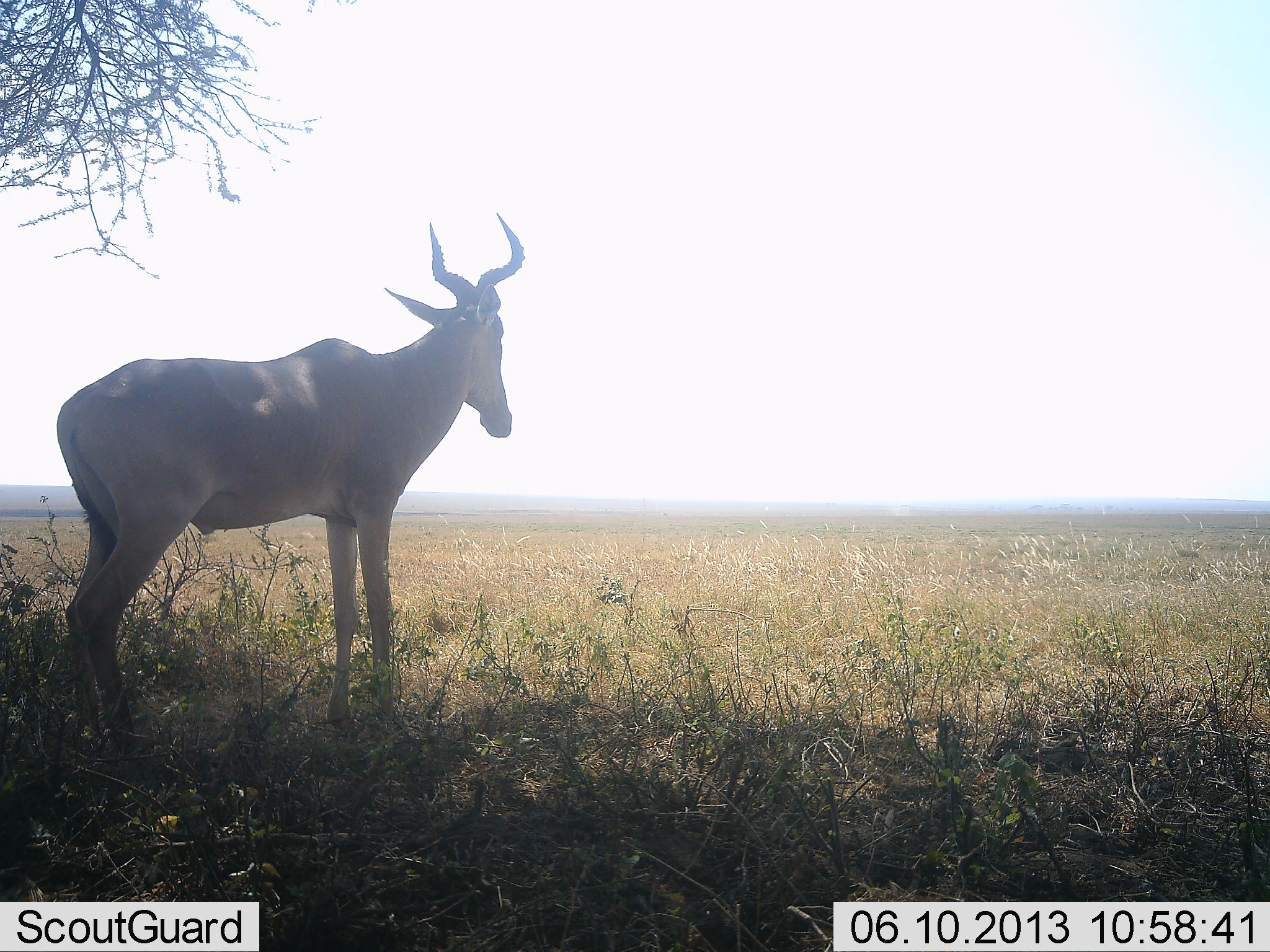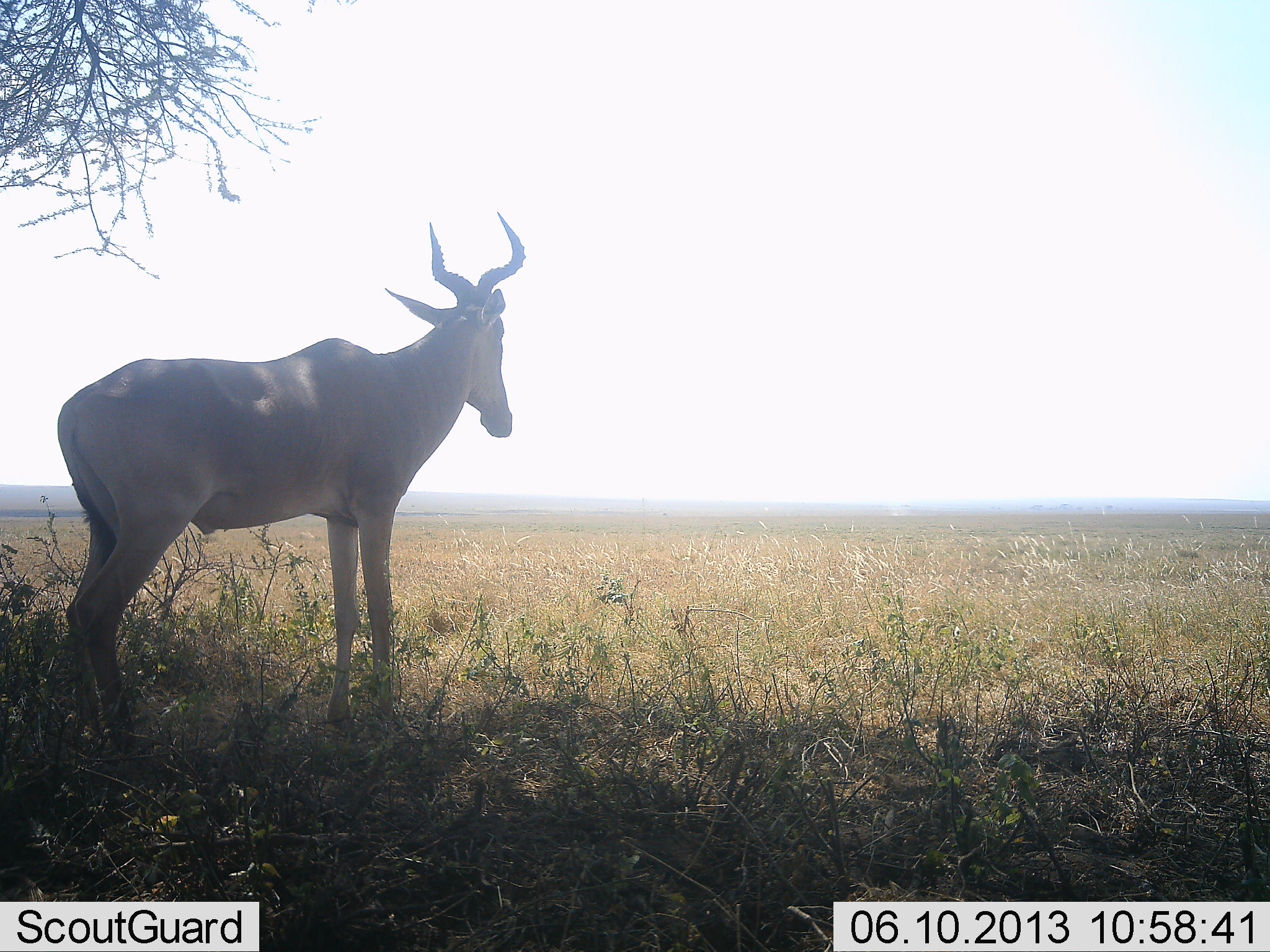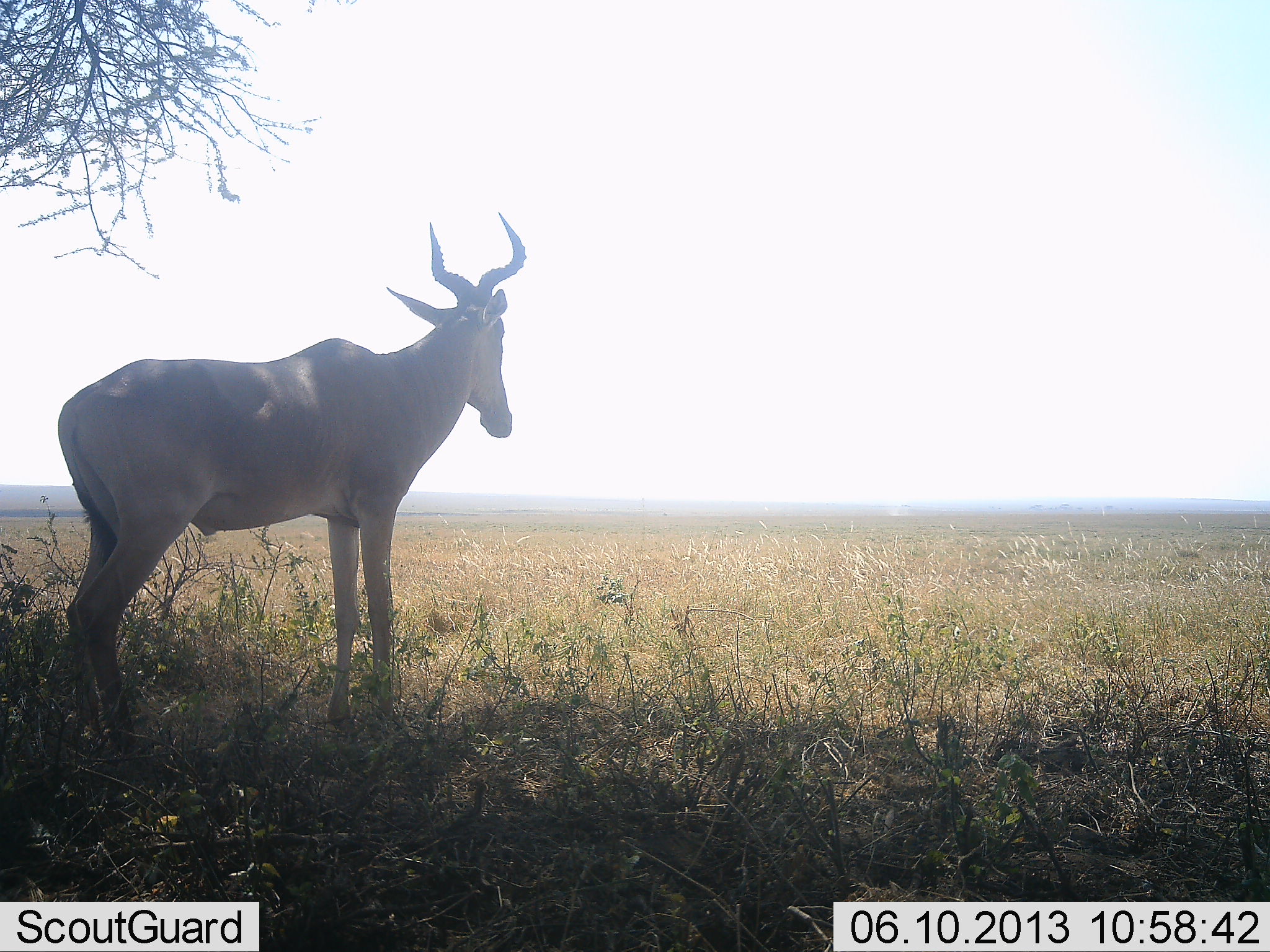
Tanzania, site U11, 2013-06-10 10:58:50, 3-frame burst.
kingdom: Animalia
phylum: Chordata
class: Mammalia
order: Artiodactyla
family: Bovidae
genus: Alcelaphus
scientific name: Alcelaphus buselaphus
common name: hartebeest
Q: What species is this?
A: Hartebeest (Alcelaphus buselaphus).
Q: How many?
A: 1.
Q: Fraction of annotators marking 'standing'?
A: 100%.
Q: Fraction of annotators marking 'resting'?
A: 4%.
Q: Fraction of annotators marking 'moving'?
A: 0%.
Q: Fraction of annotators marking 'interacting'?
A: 0%.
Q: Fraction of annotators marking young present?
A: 0%.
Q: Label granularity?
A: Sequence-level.